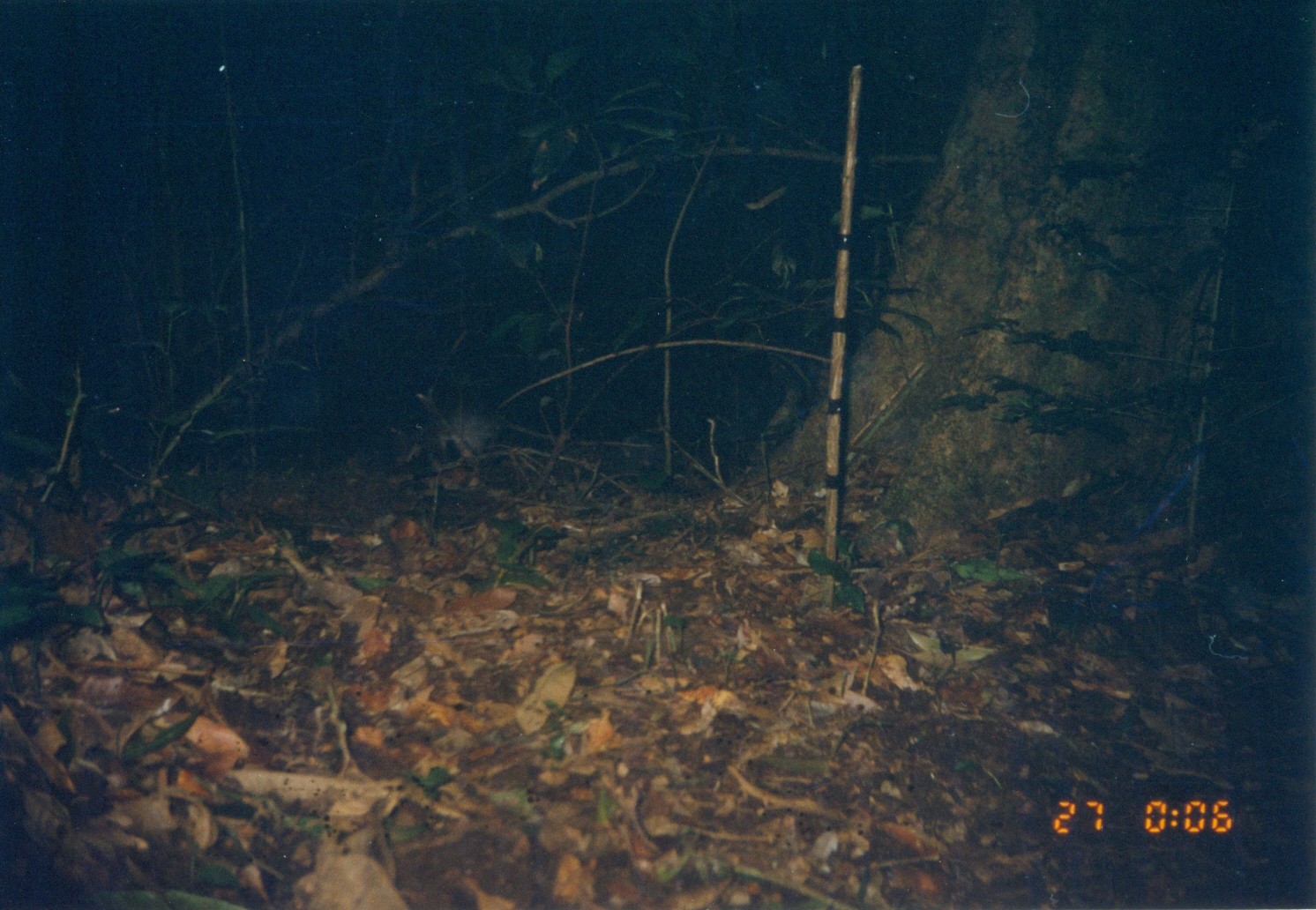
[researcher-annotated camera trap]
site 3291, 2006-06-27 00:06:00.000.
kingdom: Animalia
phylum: Chordata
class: Mammalia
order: Rodentia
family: Nesomyidae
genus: Cricetomys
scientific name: Cricetomys gambianus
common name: african giant pouched rat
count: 1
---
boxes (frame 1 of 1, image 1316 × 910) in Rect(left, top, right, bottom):
cricetomys gambianus: Rect(385, 401, 656, 469)